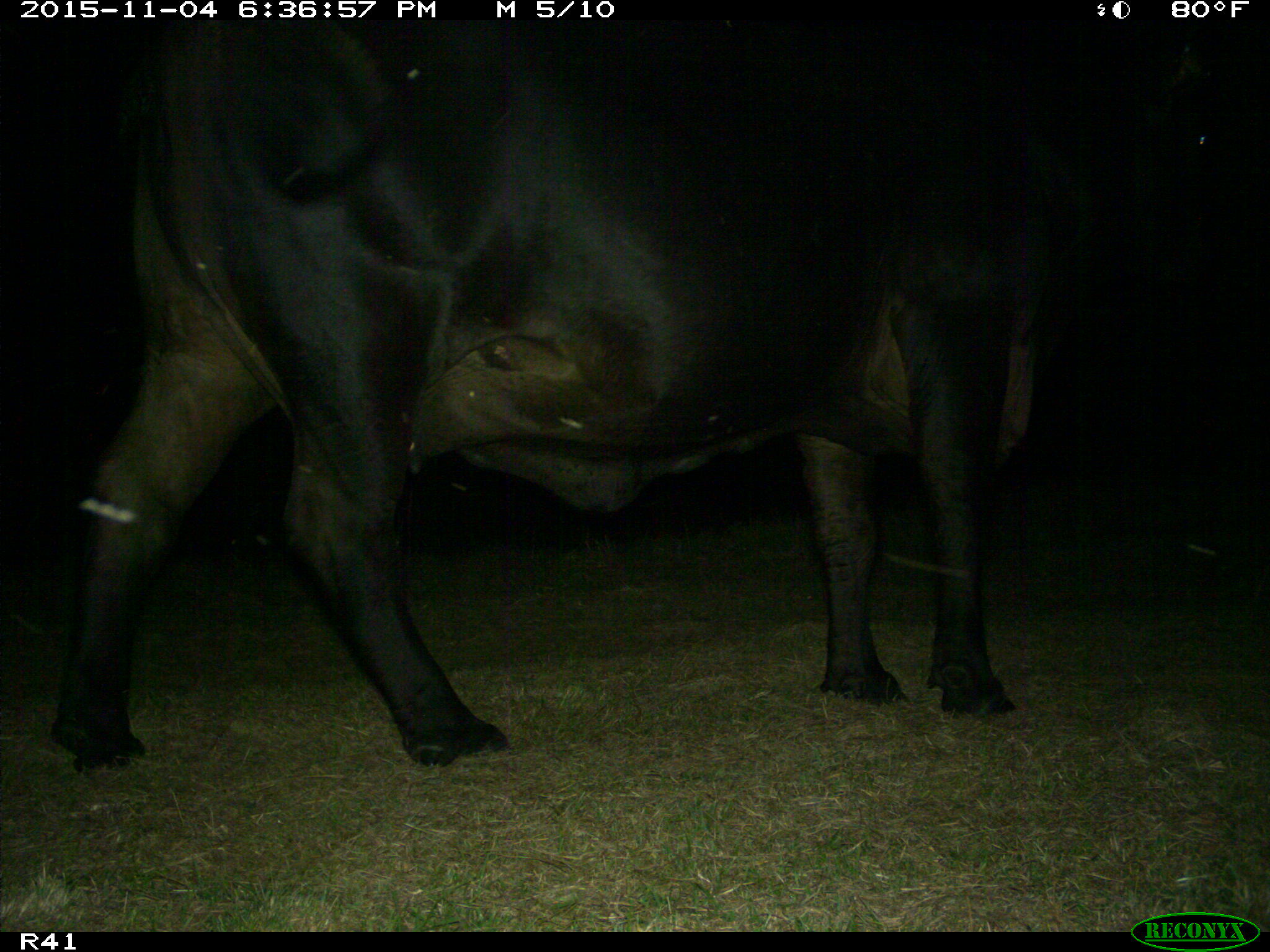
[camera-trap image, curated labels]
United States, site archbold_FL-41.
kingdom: Animalia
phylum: Chordata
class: Mammalia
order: Artiodactyla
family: Bovidae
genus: Bos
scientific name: Bos taurus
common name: domestic cow